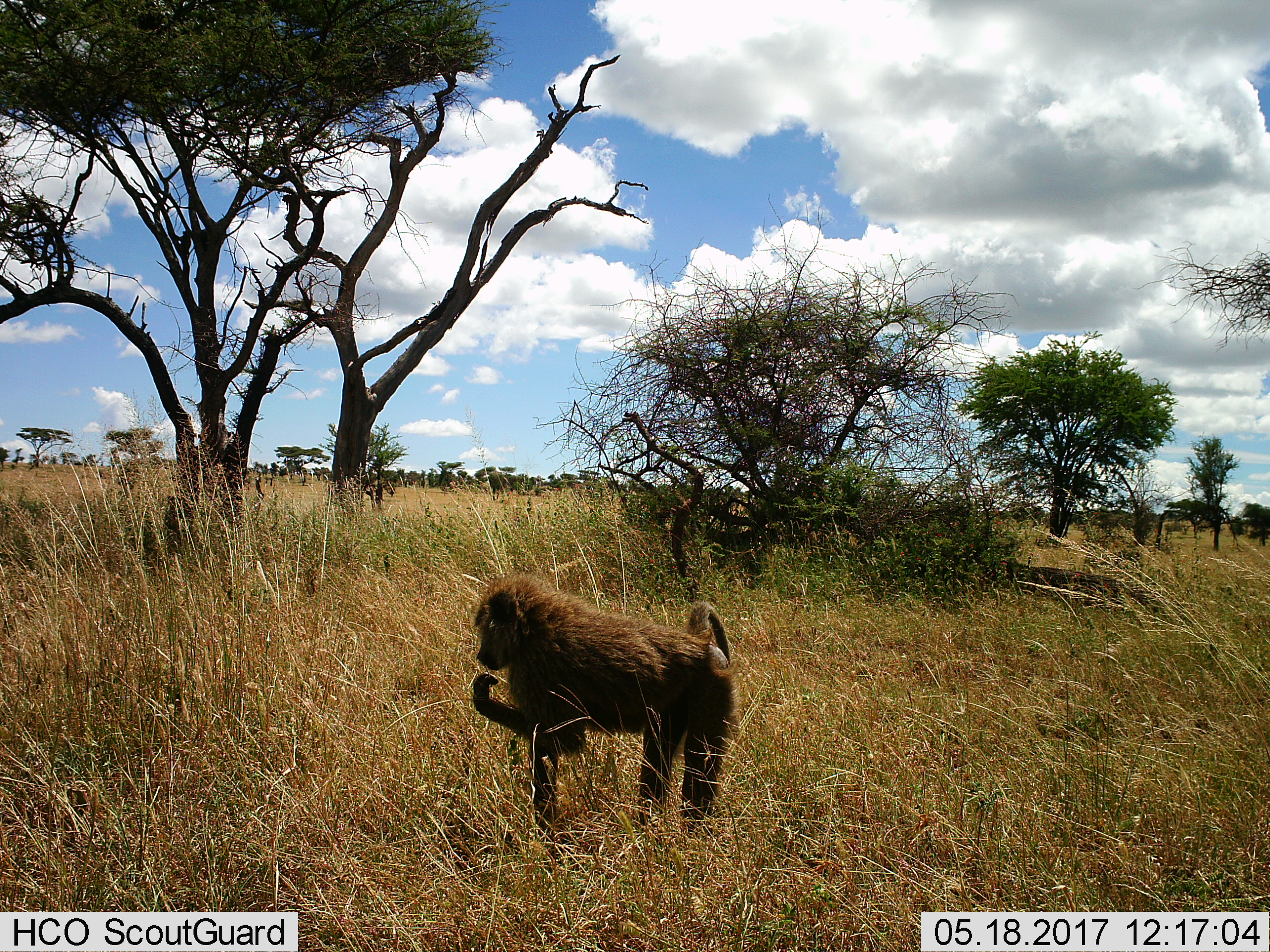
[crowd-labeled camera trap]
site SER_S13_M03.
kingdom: Animalia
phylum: Chordata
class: Mammalia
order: Primates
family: Cercopithecidae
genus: Papio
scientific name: Papio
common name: baboon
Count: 1.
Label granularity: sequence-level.